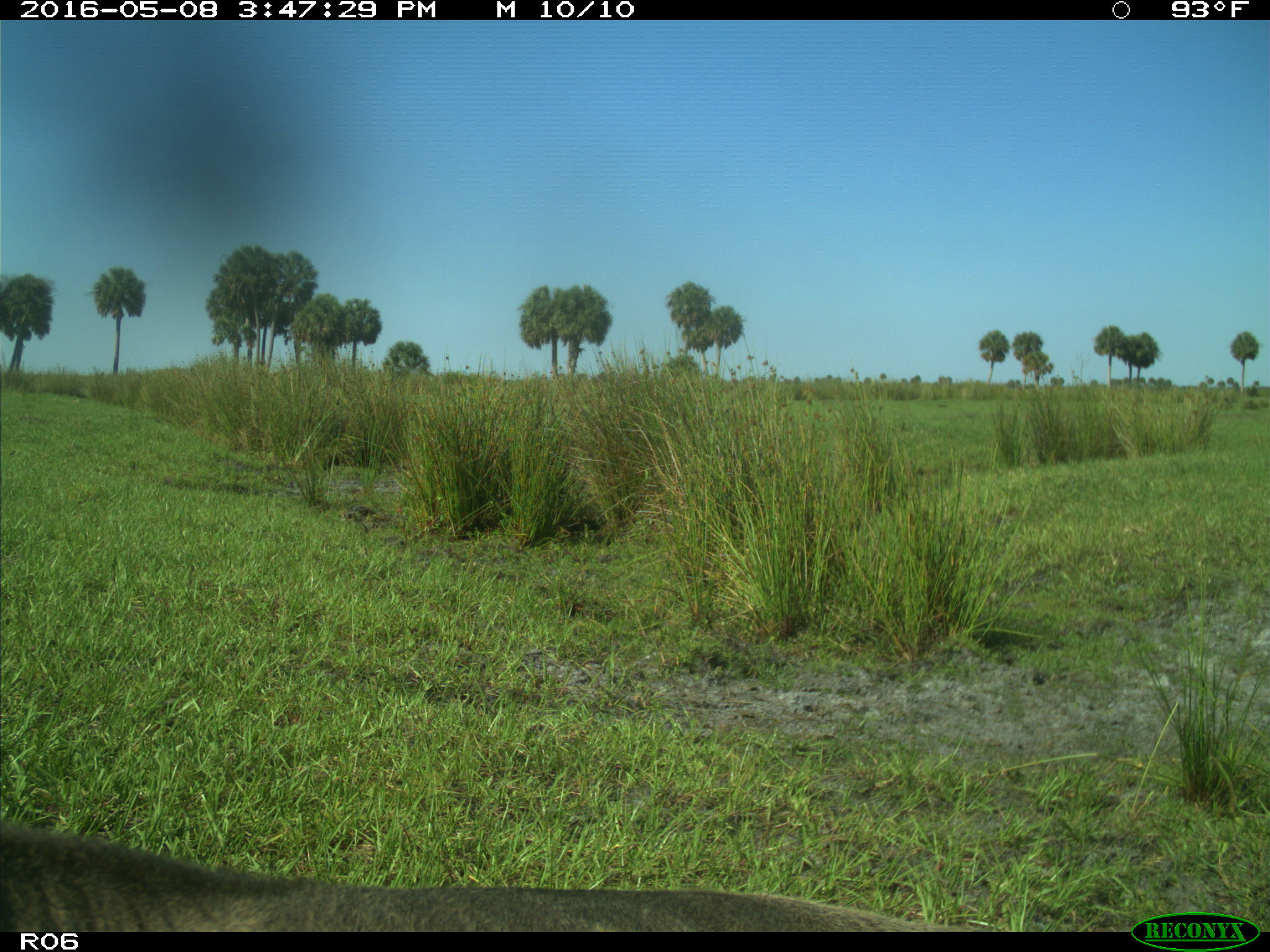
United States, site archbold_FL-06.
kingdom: Animalia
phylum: Chordata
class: Mammalia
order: Artiodactyla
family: Bovidae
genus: Bos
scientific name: Bos taurus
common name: domestic cow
Bos taurus (domestic cow).